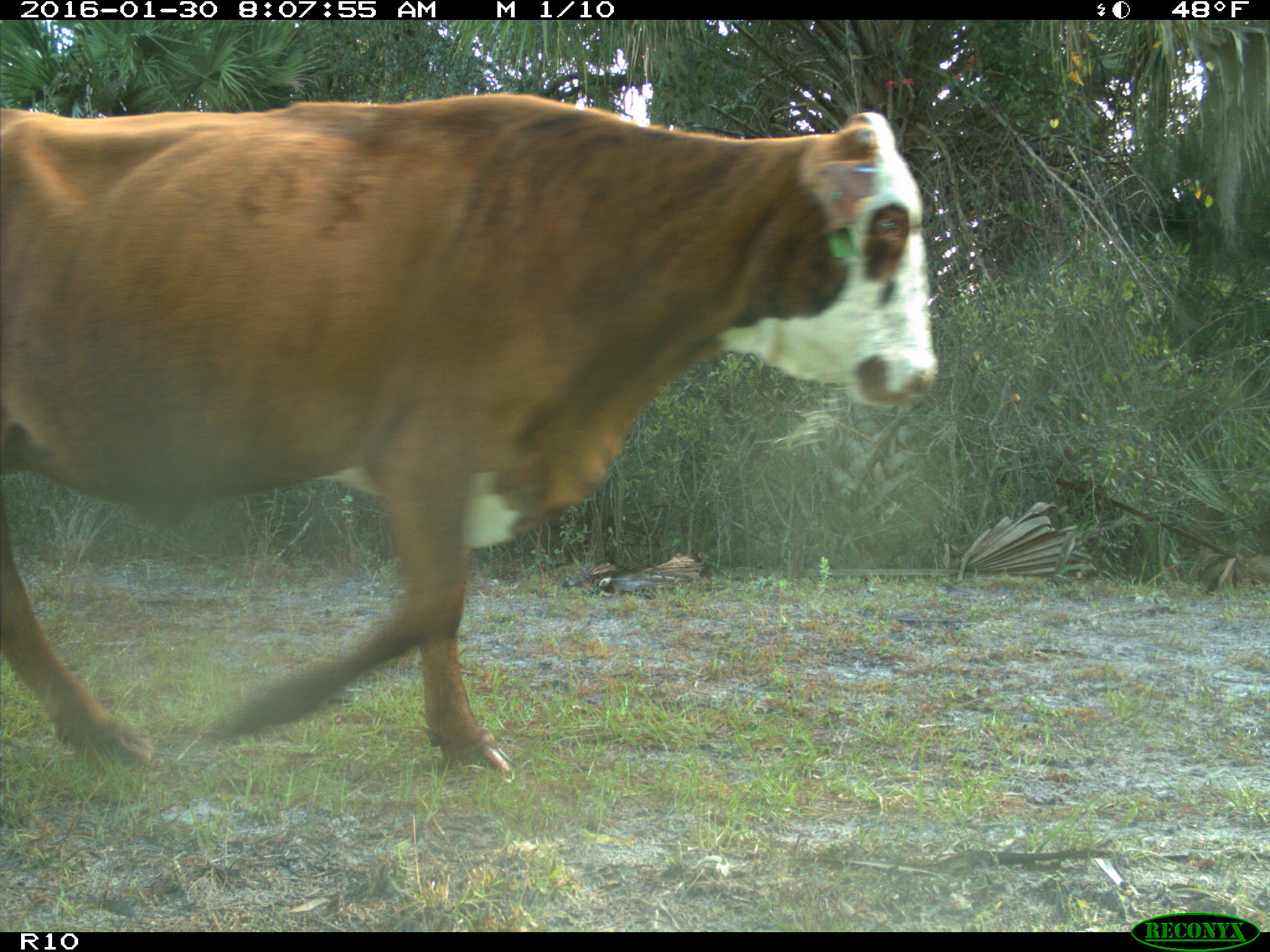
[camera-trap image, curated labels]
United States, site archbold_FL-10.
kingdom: Animalia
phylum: Chordata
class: Mammalia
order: Artiodactyla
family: Bovidae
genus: Bos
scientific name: Bos taurus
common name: domestic cow